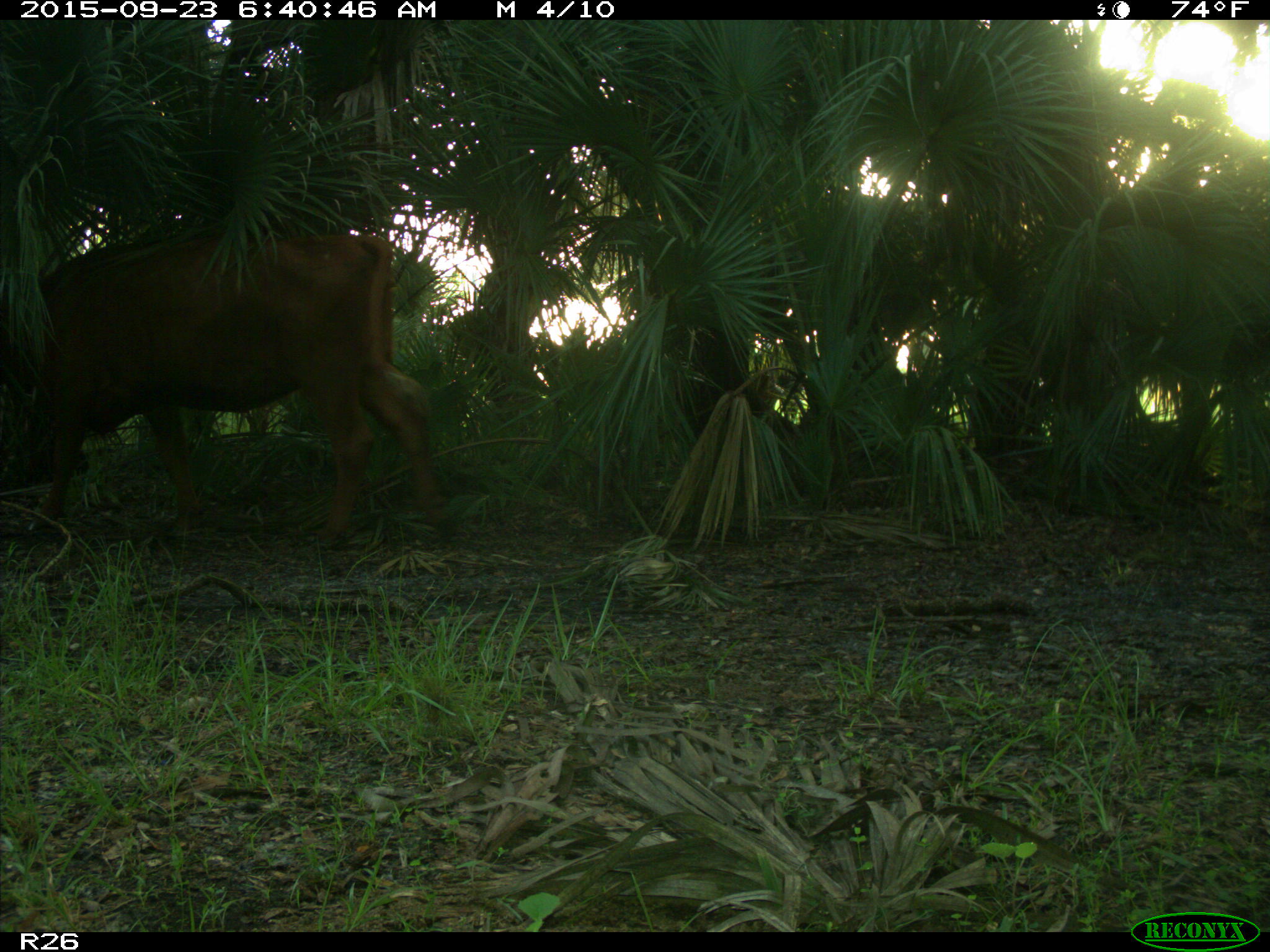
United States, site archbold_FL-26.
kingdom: Animalia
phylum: Chordata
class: Mammalia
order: Artiodactyla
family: Bovidae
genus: Bos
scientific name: Bos taurus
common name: domestic cow